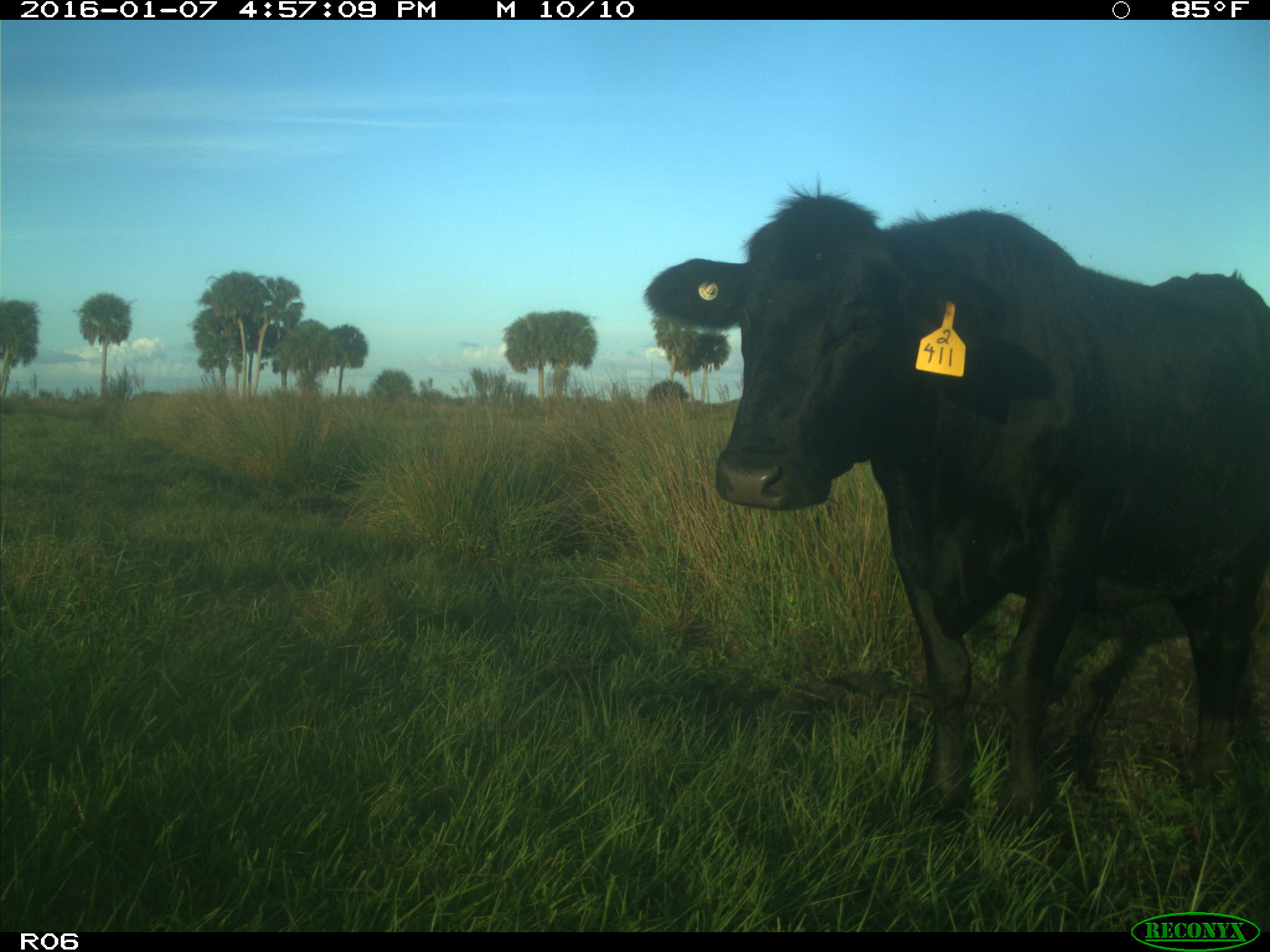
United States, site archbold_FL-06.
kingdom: Animalia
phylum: Chordata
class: Mammalia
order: Artiodactyla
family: Bovidae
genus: Bos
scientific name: Bos taurus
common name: domestic cow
Bos taurus (domestic cow).